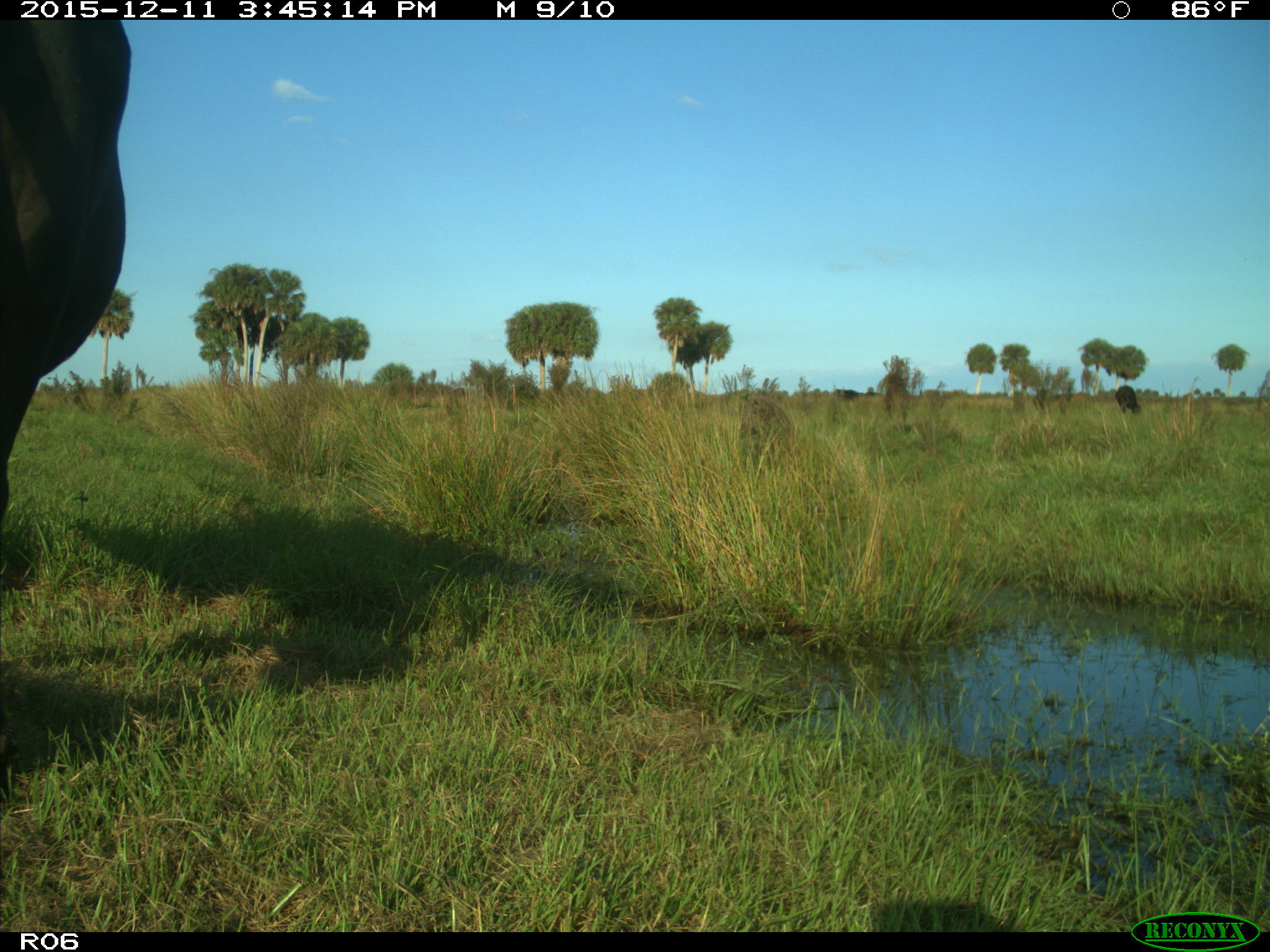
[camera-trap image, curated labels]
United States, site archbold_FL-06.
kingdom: Animalia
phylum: Chordata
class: Mammalia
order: Artiodactyla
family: Bovidae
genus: Bos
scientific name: Bos taurus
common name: domestic cow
Bos taurus (domestic cow).